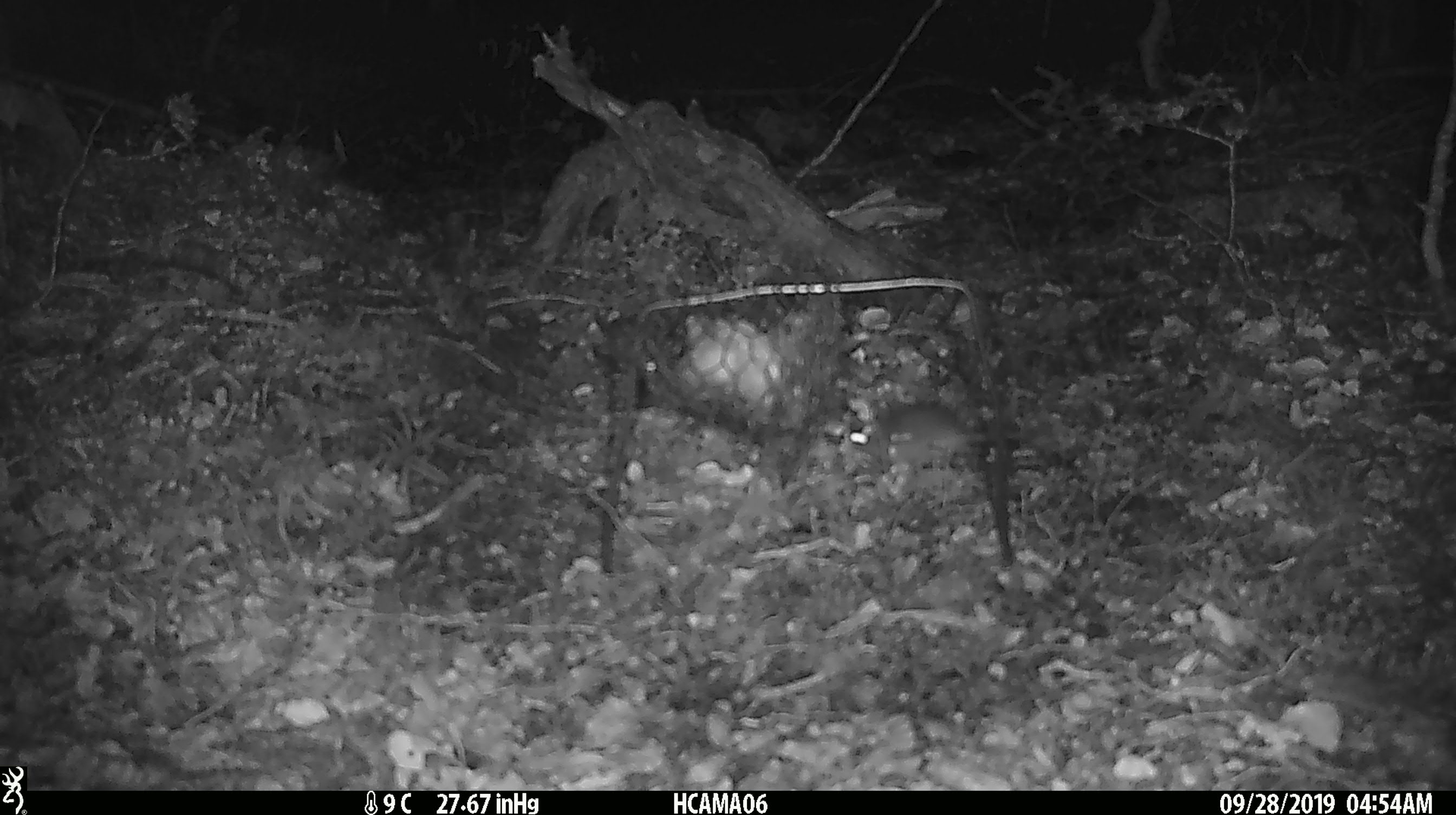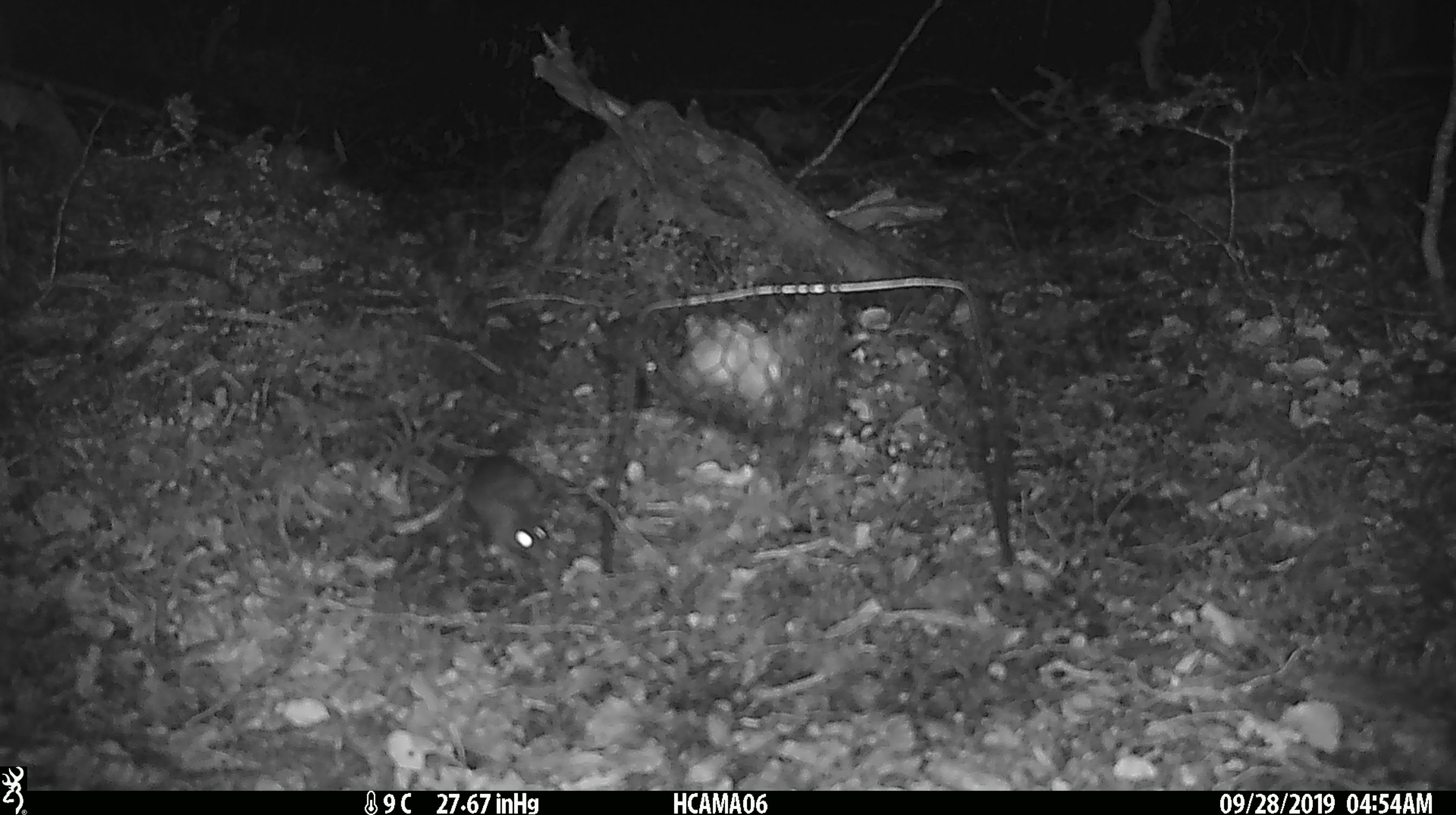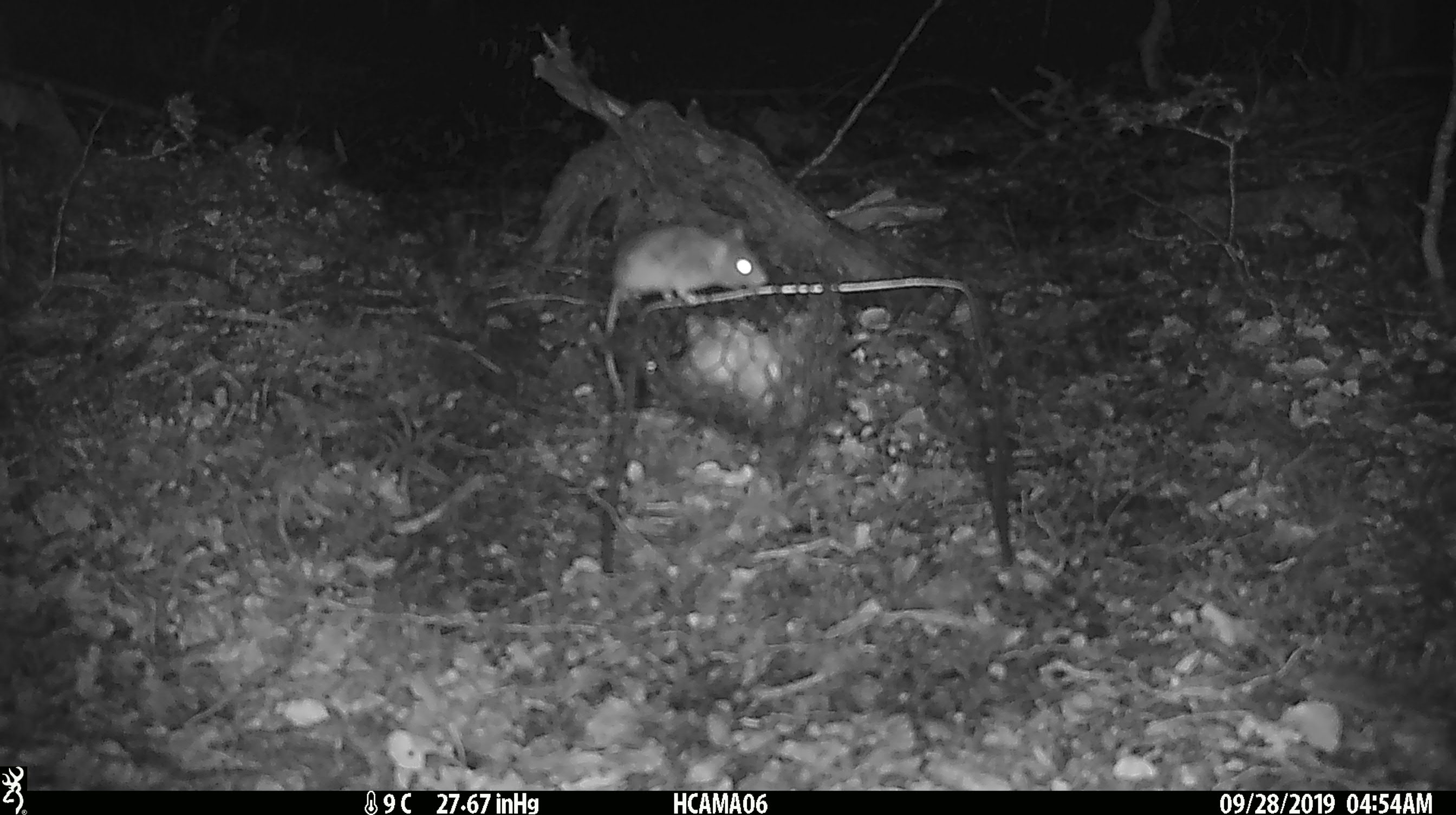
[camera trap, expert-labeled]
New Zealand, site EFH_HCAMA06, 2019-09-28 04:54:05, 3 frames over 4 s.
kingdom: Animalia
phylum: Chordata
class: Mammalia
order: Rodentia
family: Muridae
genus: Mus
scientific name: Mus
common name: mouse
Mouse (Mus).